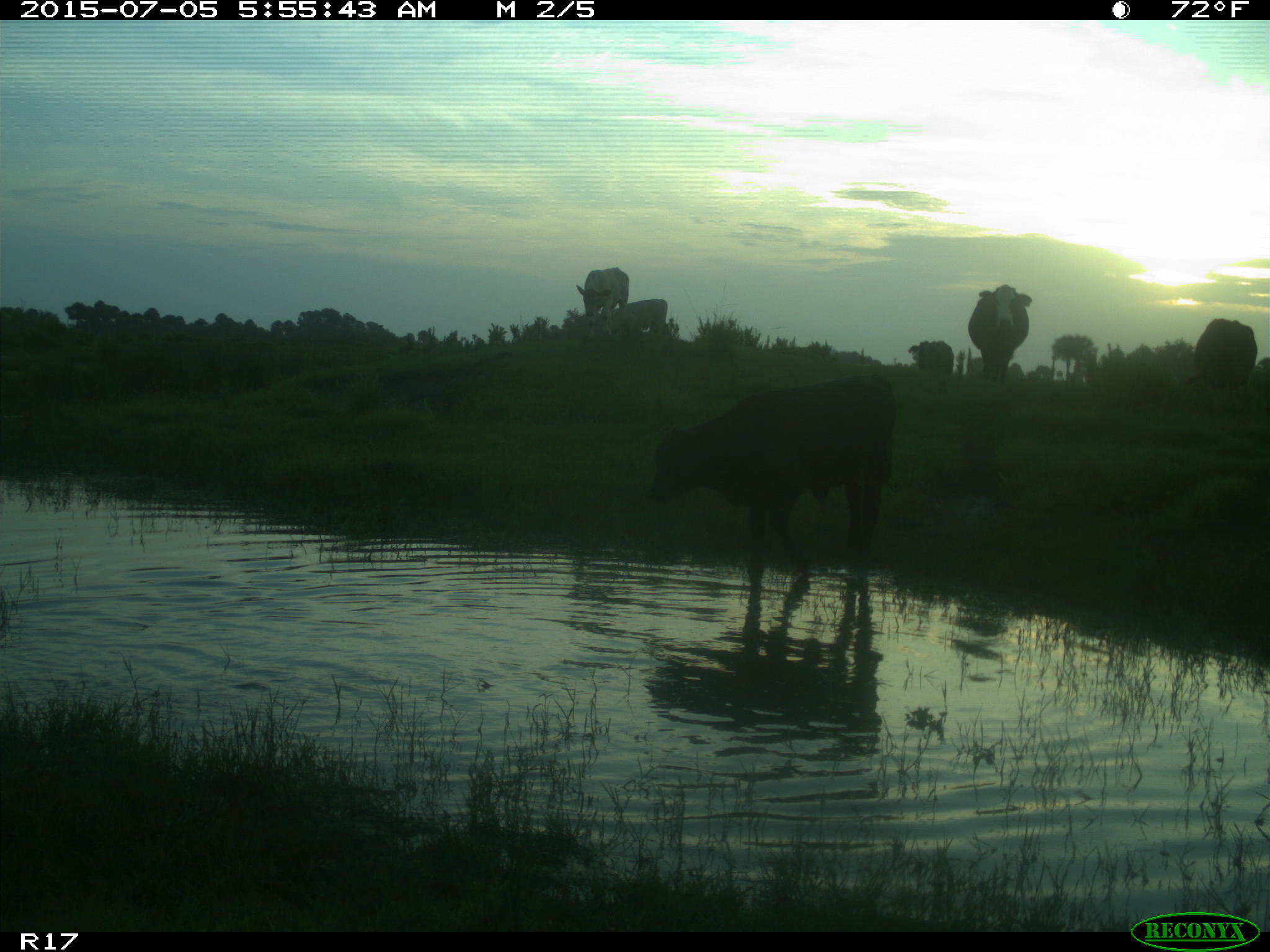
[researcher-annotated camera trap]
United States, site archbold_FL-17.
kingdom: Animalia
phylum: Chordata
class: Mammalia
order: Artiodactyla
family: Bovidae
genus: Bos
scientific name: Bos taurus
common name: domestic cow